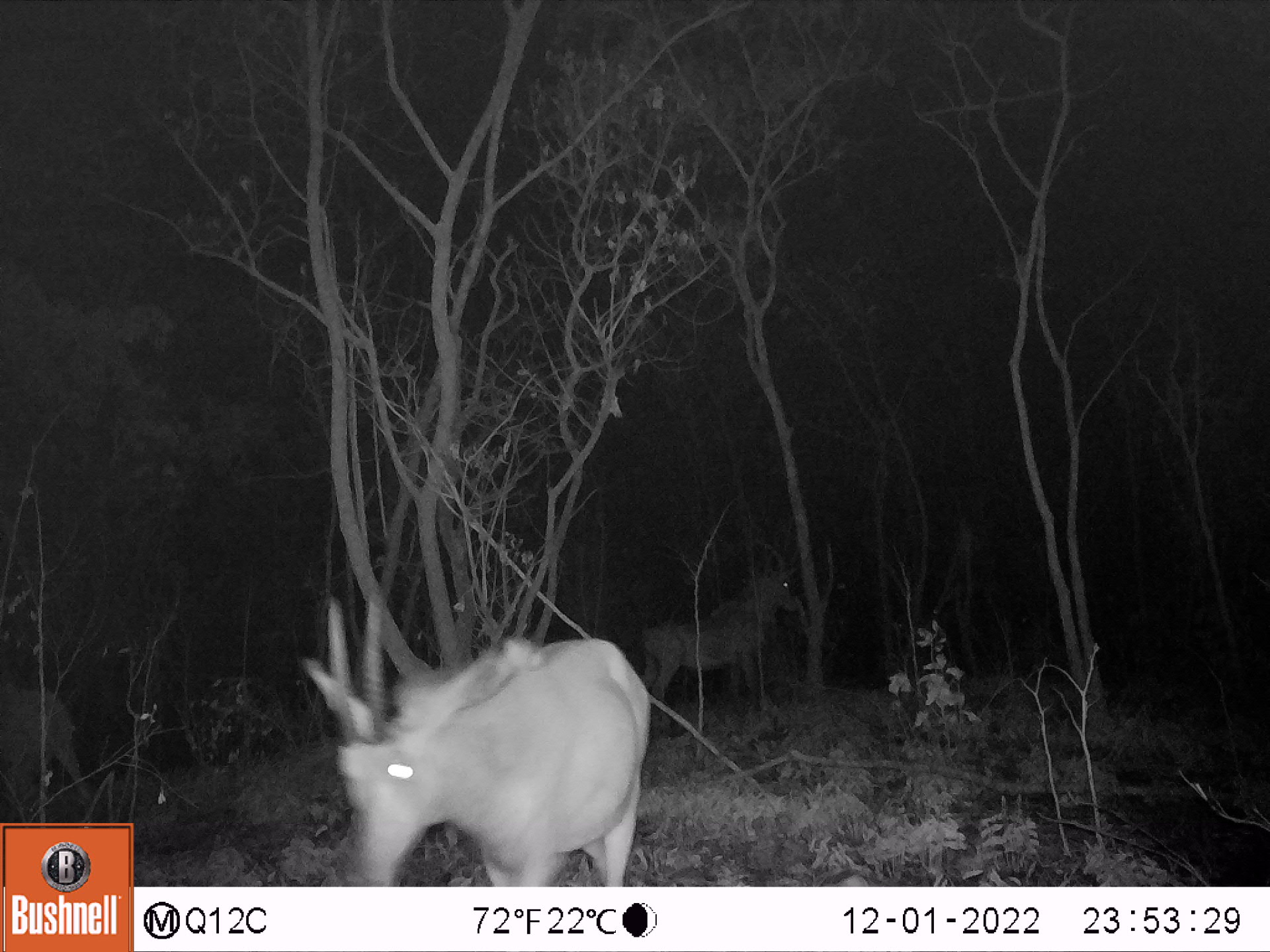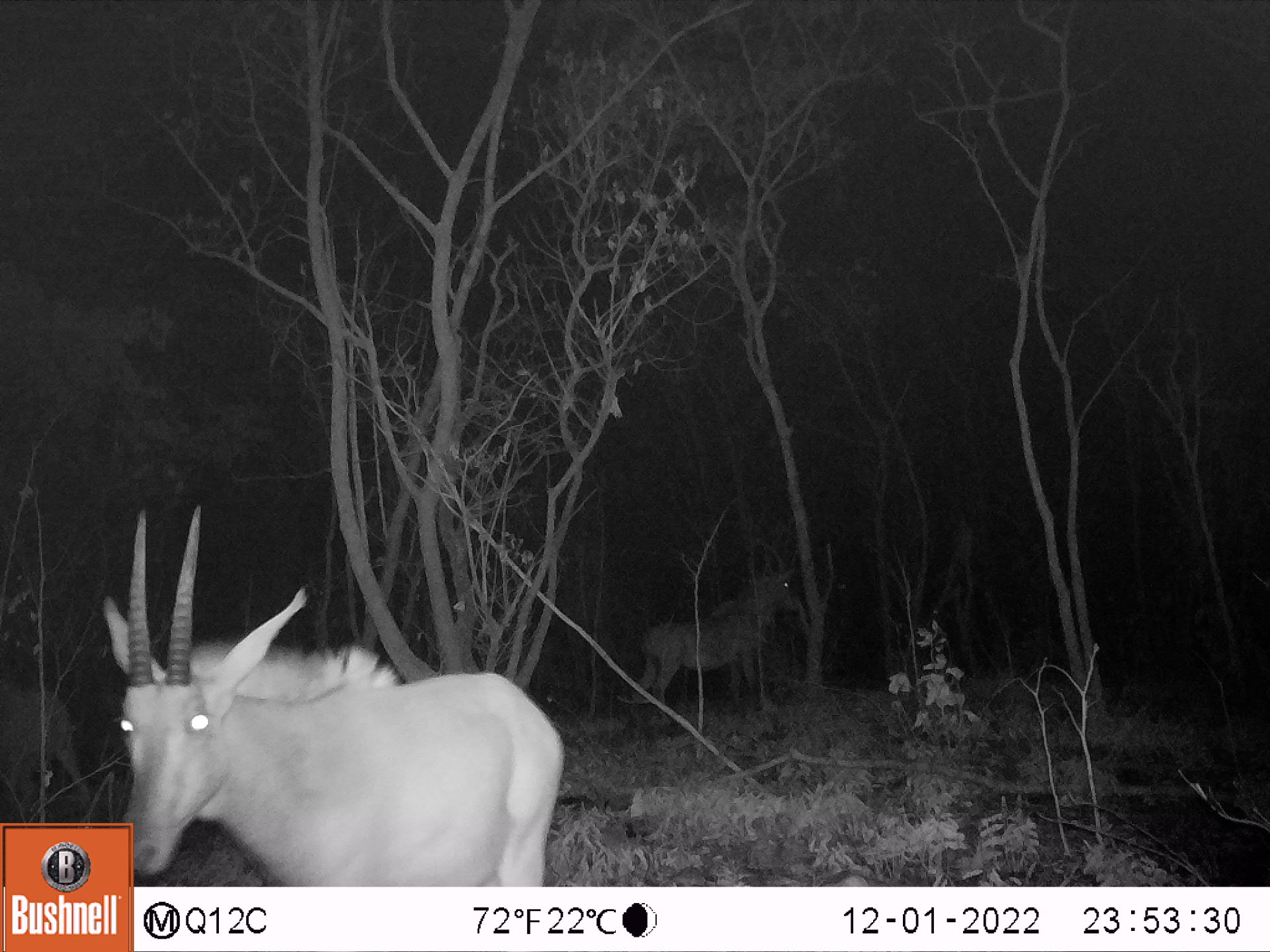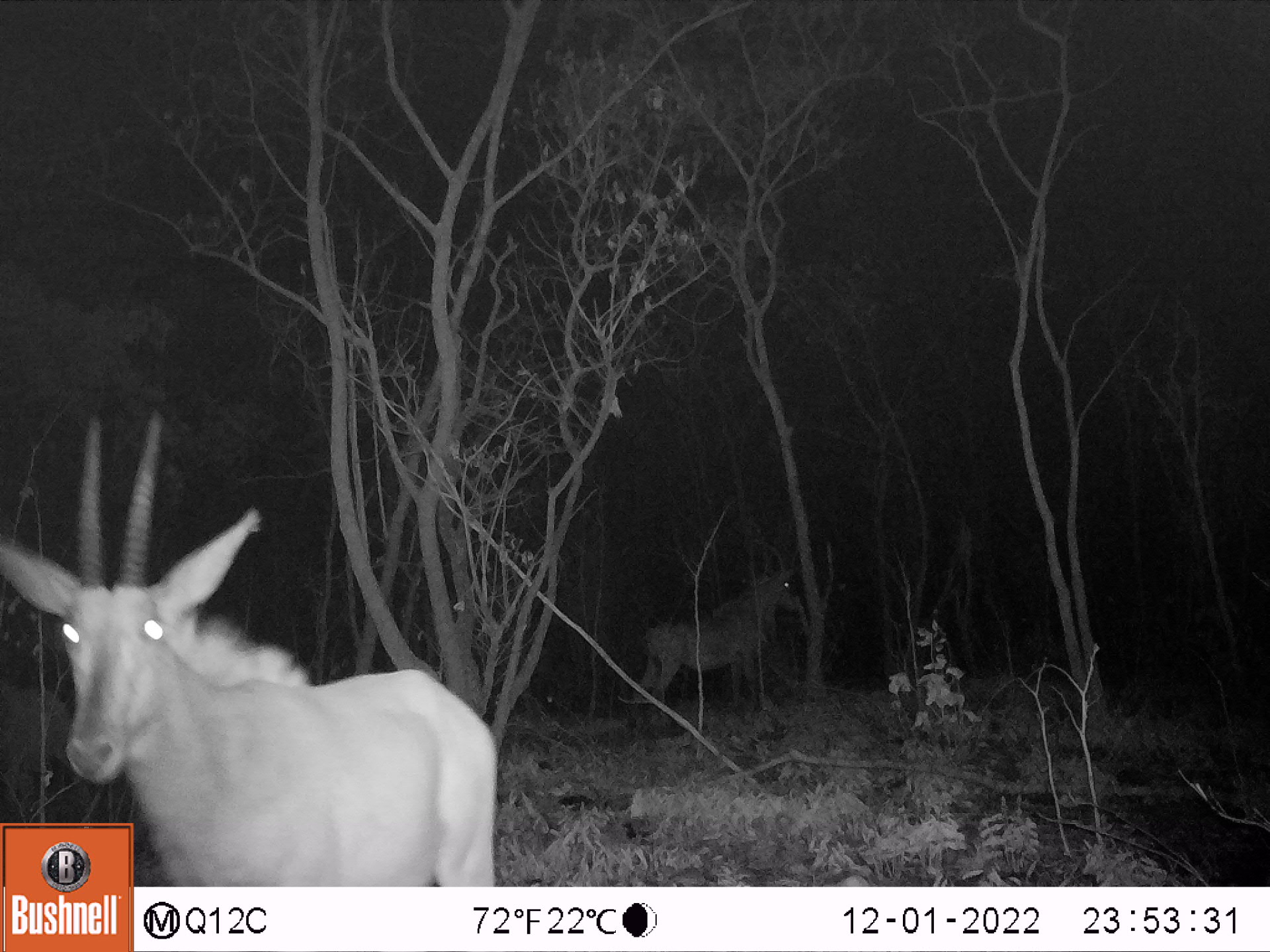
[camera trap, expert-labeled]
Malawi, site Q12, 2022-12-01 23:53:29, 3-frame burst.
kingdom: Animalia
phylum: Chordata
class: Mammalia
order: Artiodactyla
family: Bovidae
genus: Hippotragus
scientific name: Hippotragus niger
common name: sable antelope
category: sable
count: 2